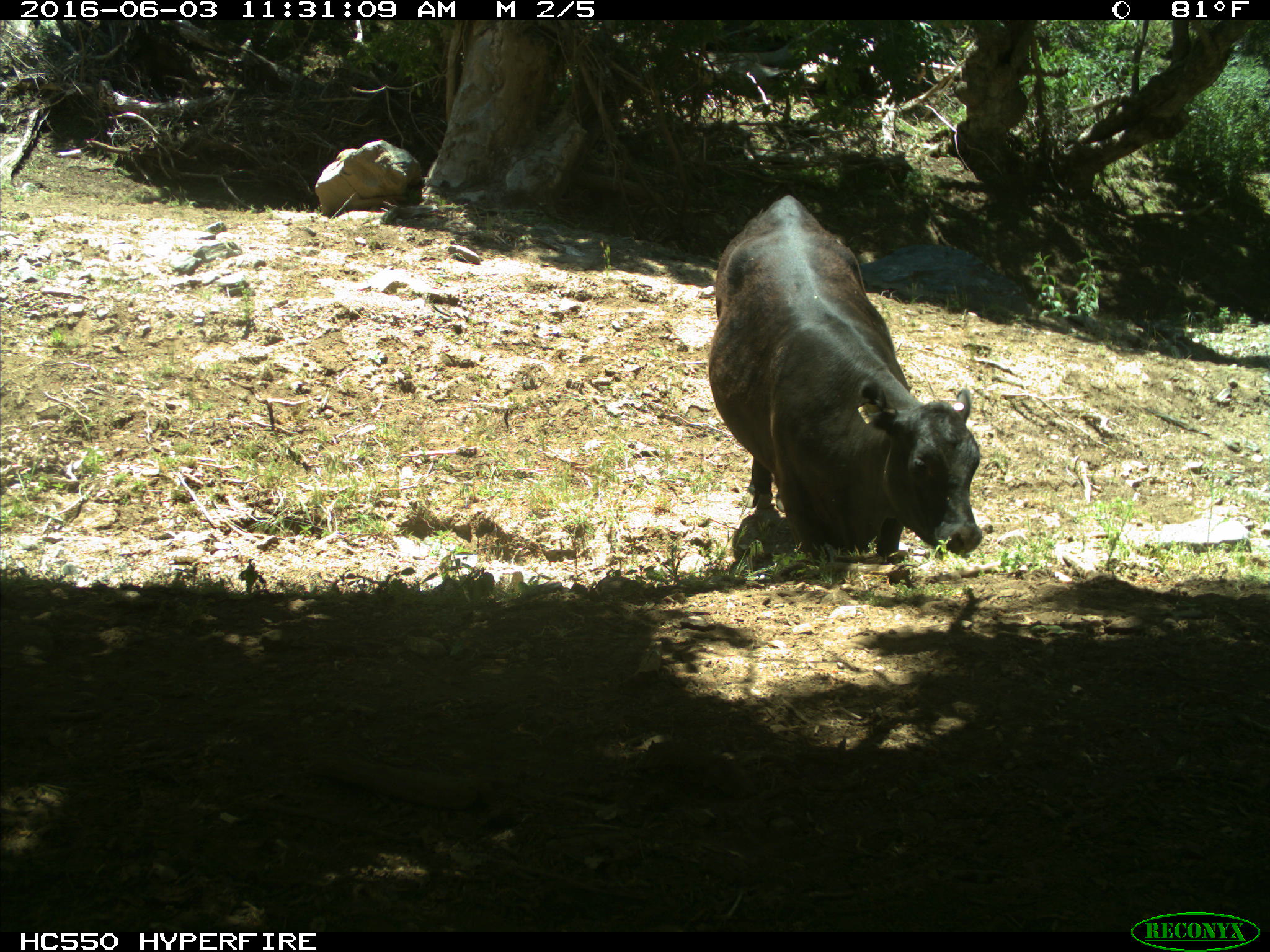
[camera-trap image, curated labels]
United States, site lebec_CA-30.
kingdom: Animalia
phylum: Chordata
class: Mammalia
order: Artiodactyla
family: Bovidae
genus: Bos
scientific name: Bos taurus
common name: domestic cow